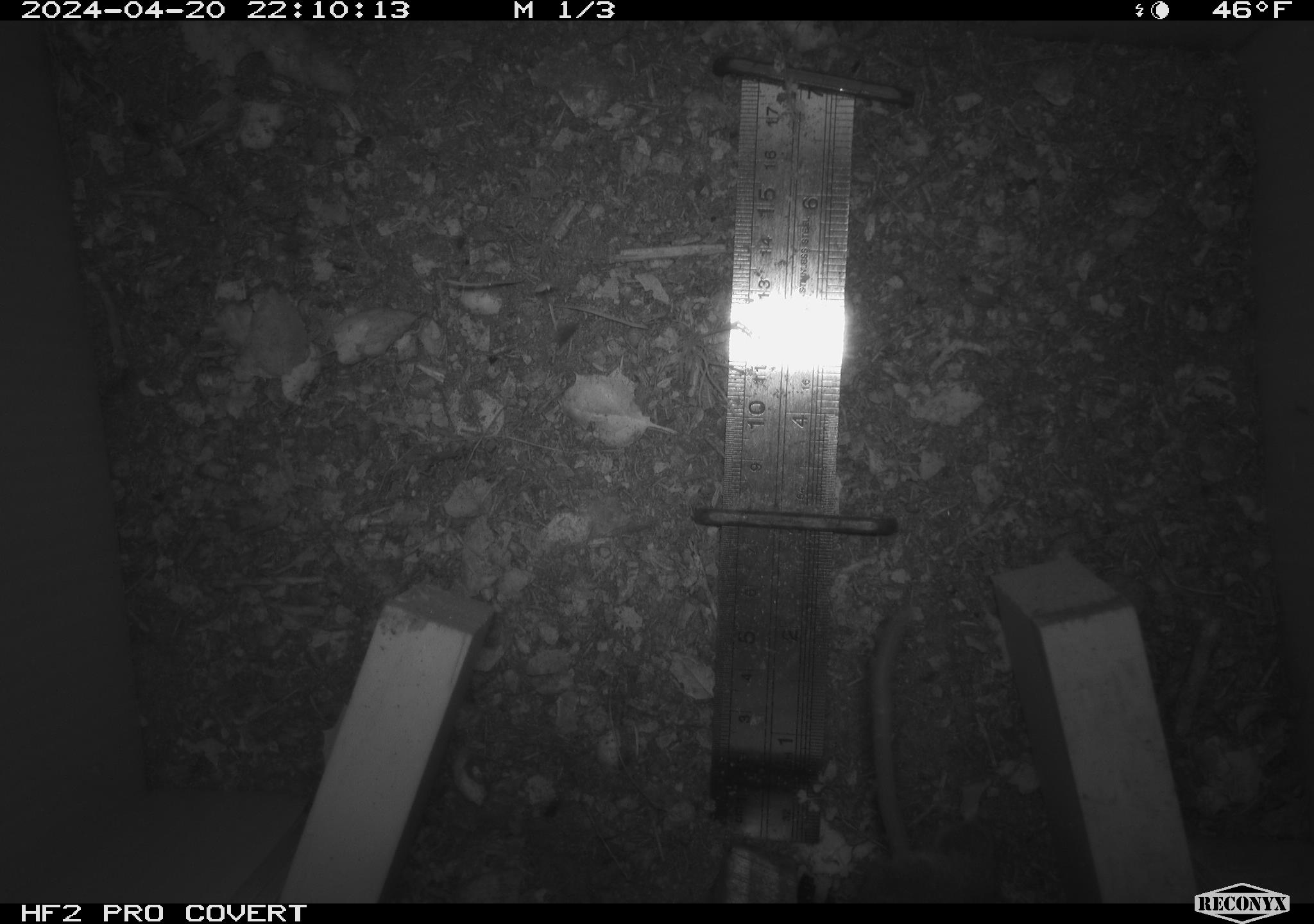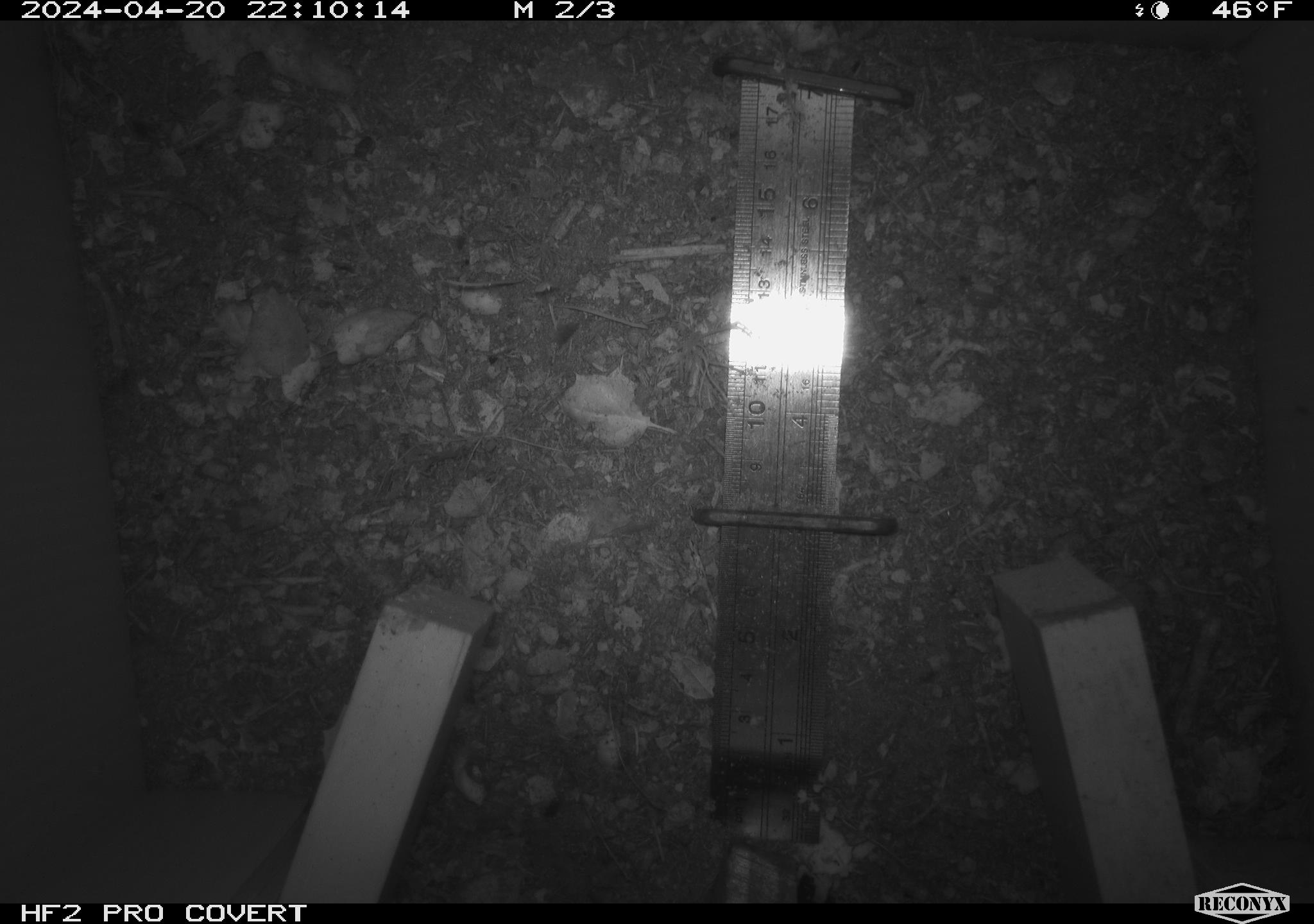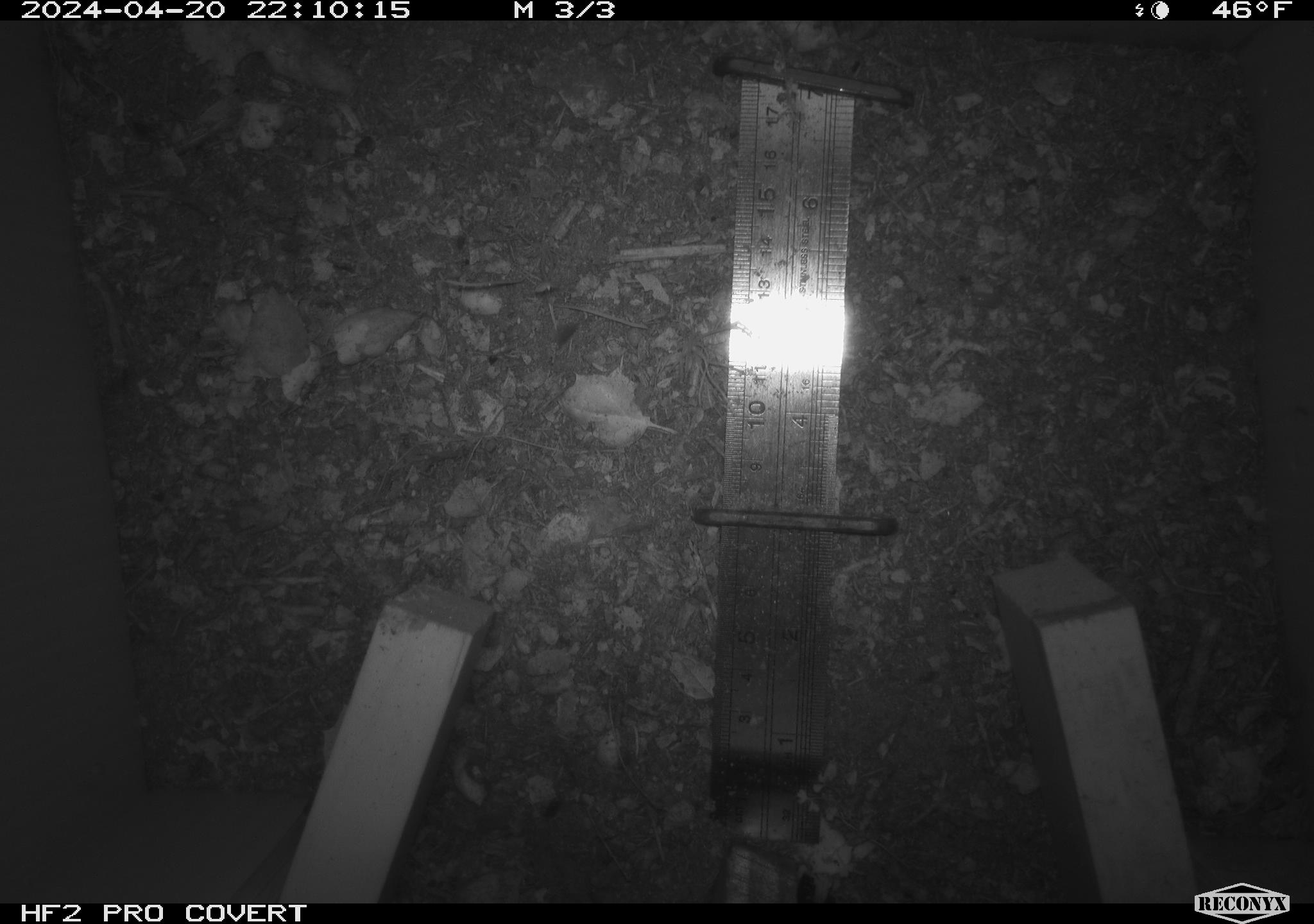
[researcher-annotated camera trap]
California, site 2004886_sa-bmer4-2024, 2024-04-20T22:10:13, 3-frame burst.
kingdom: Animalia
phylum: Chordata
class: Mammalia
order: Rodentia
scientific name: Rodentia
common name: mouse species